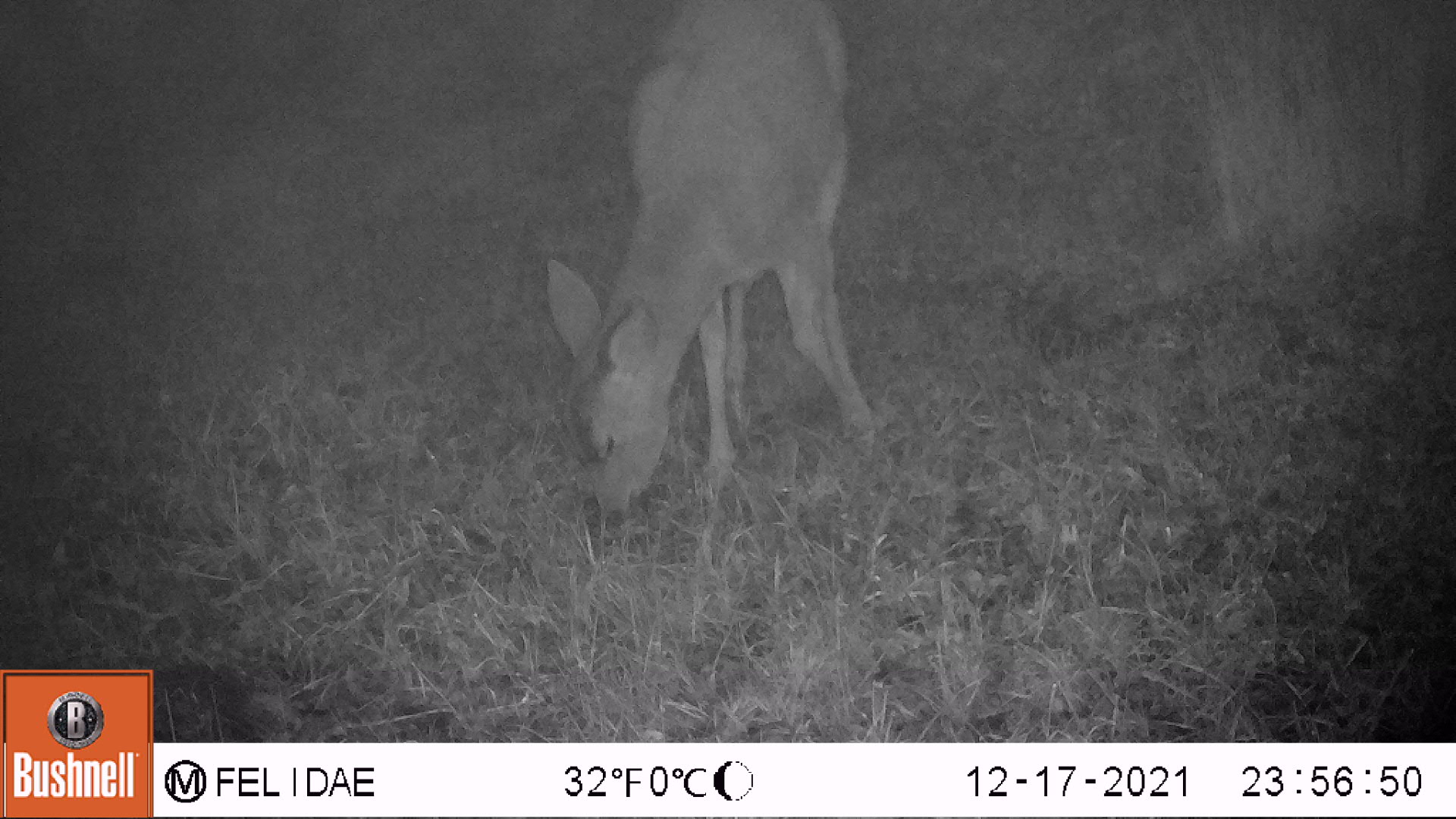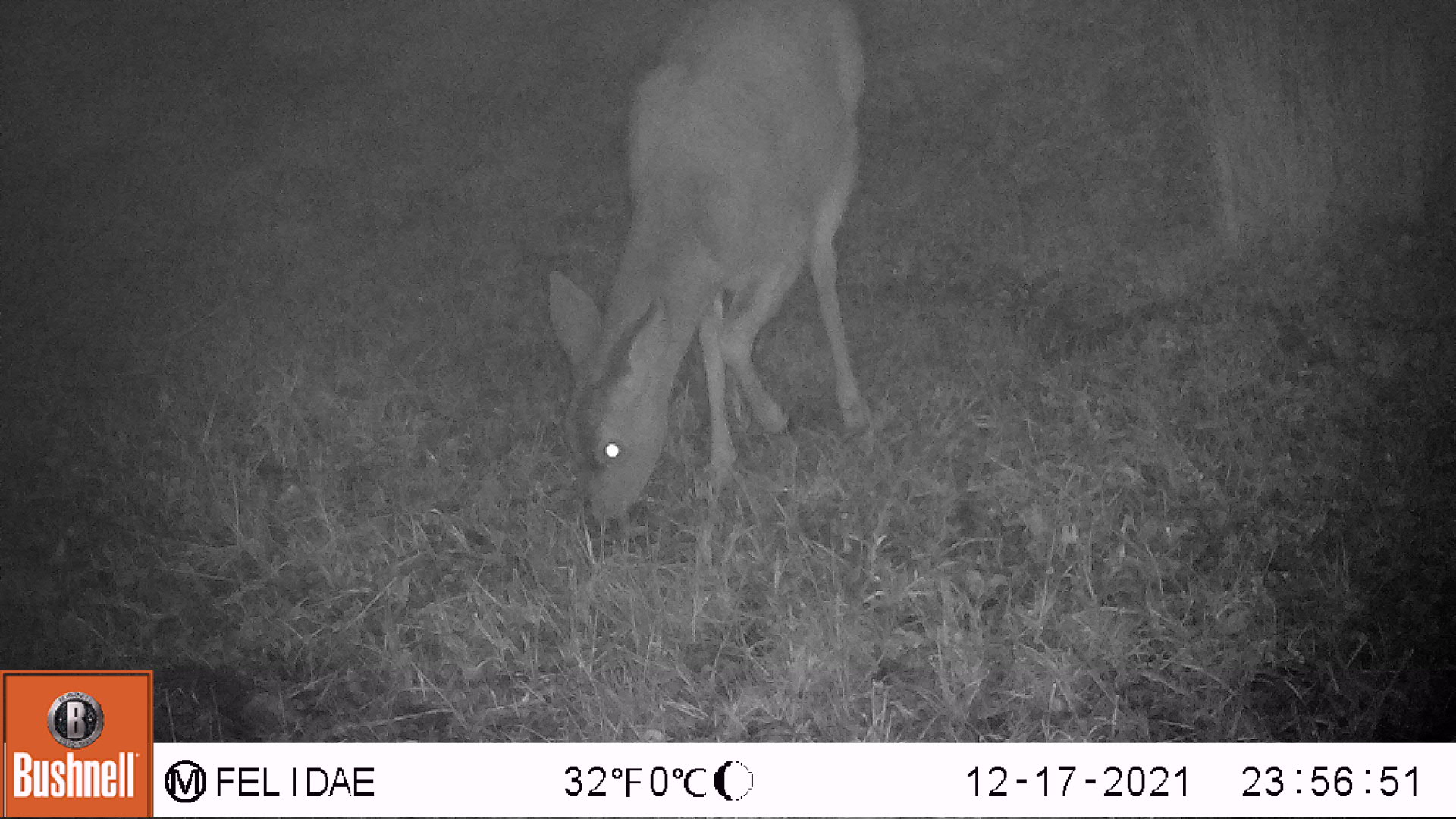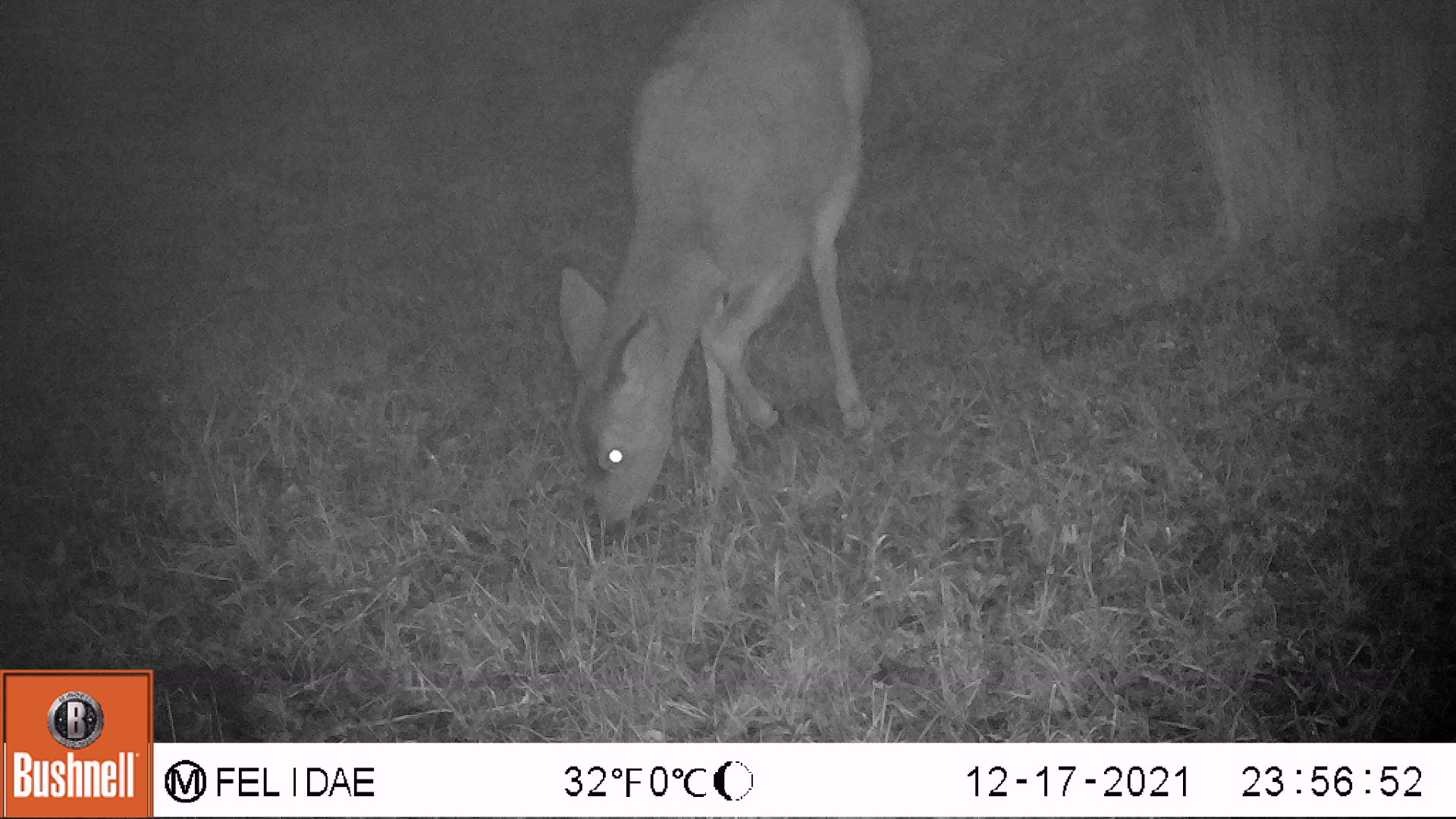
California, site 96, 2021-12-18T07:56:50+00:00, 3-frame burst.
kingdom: Animalia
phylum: Chordata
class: Mammalia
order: Artiodactyla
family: Cervidae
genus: Odocoileus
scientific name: Odocoileus hemionus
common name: mule deer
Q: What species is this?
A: Mule deer (Odocoileus hemionus).